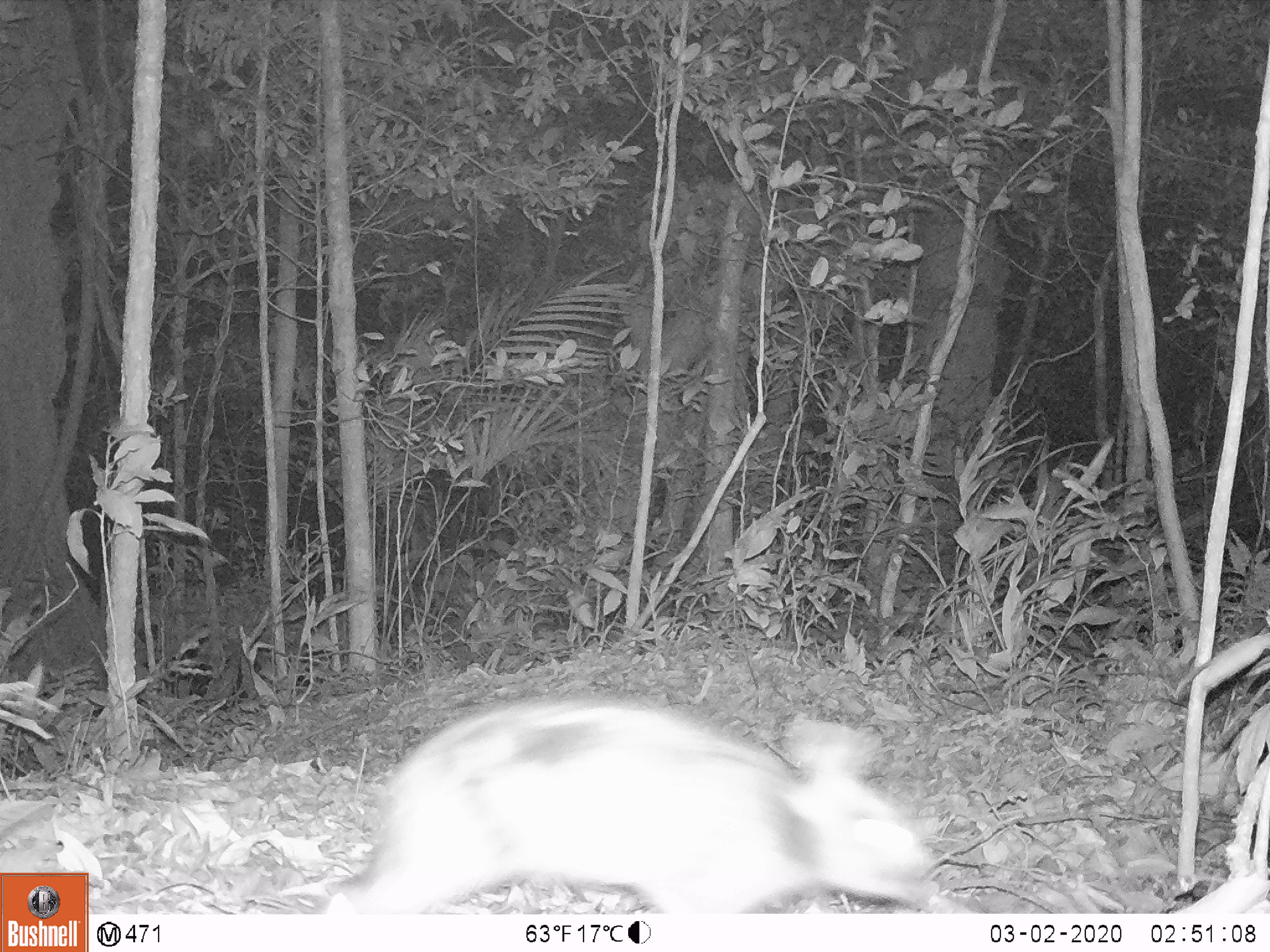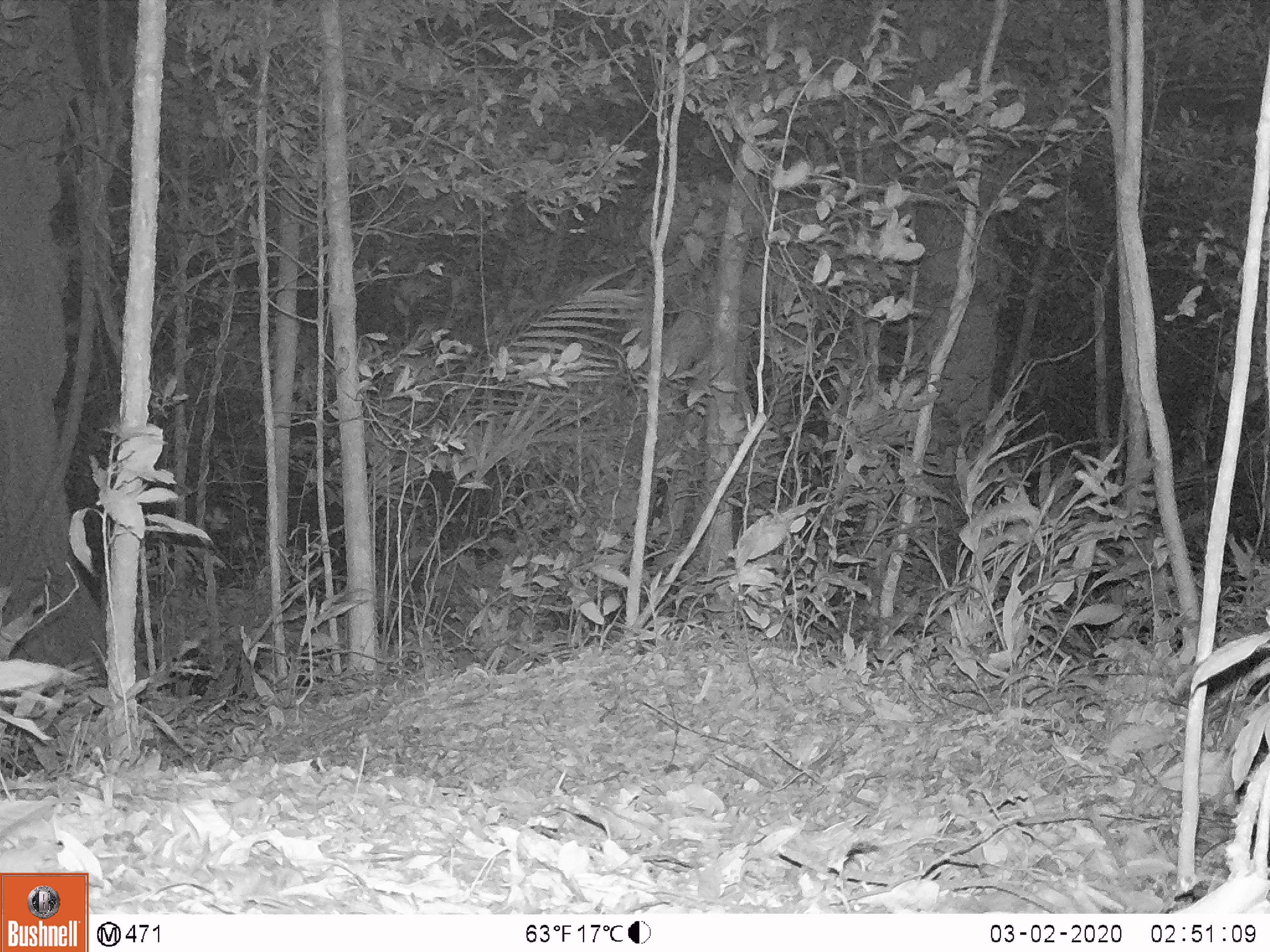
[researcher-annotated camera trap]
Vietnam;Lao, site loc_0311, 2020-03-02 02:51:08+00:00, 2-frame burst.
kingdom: Animalia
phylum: Chordata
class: Mammalia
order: Lagomorpha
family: Leporidae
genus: Nesolagus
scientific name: Nesolagus timminsi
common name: annamite striped rabbit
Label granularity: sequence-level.